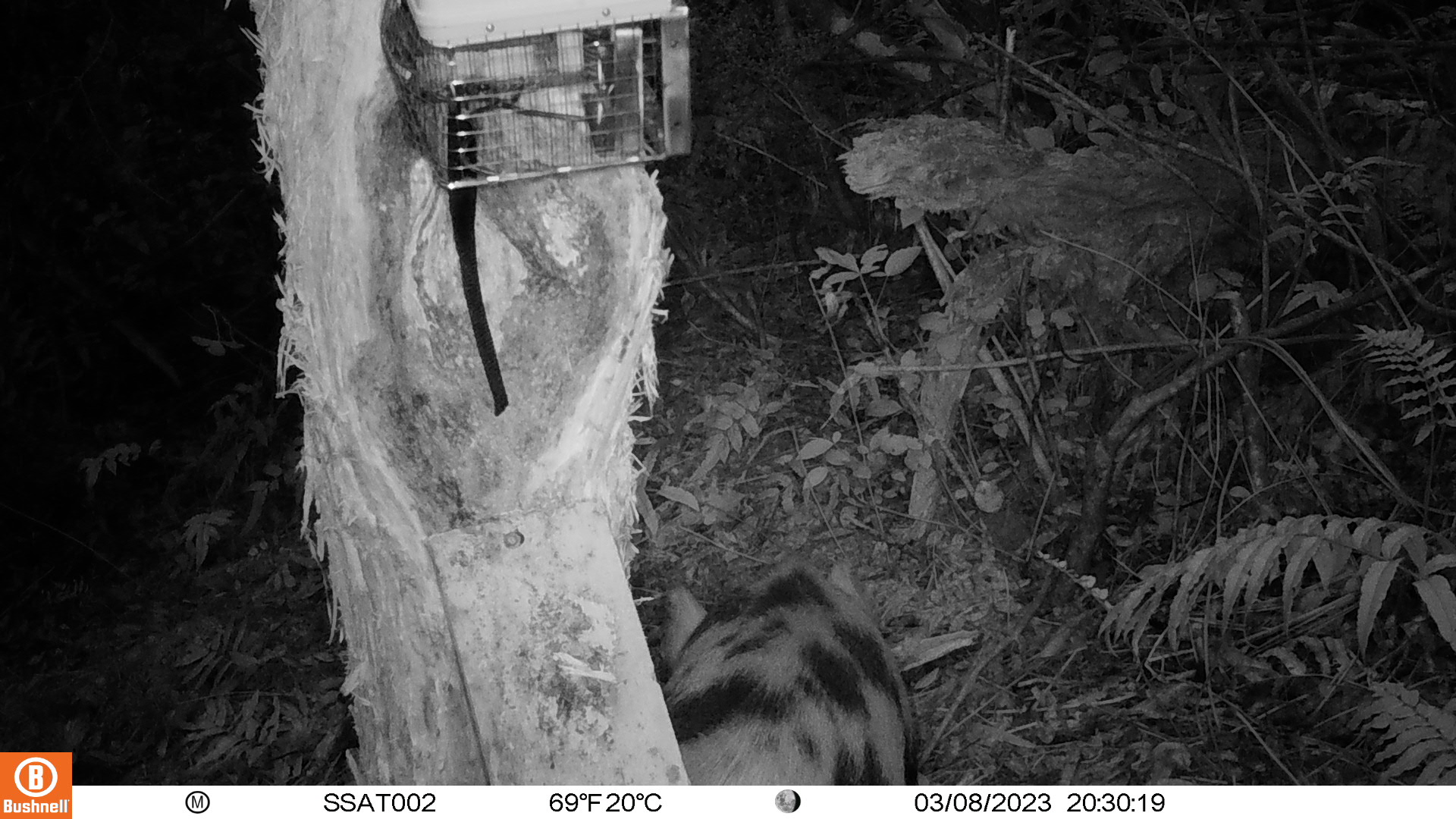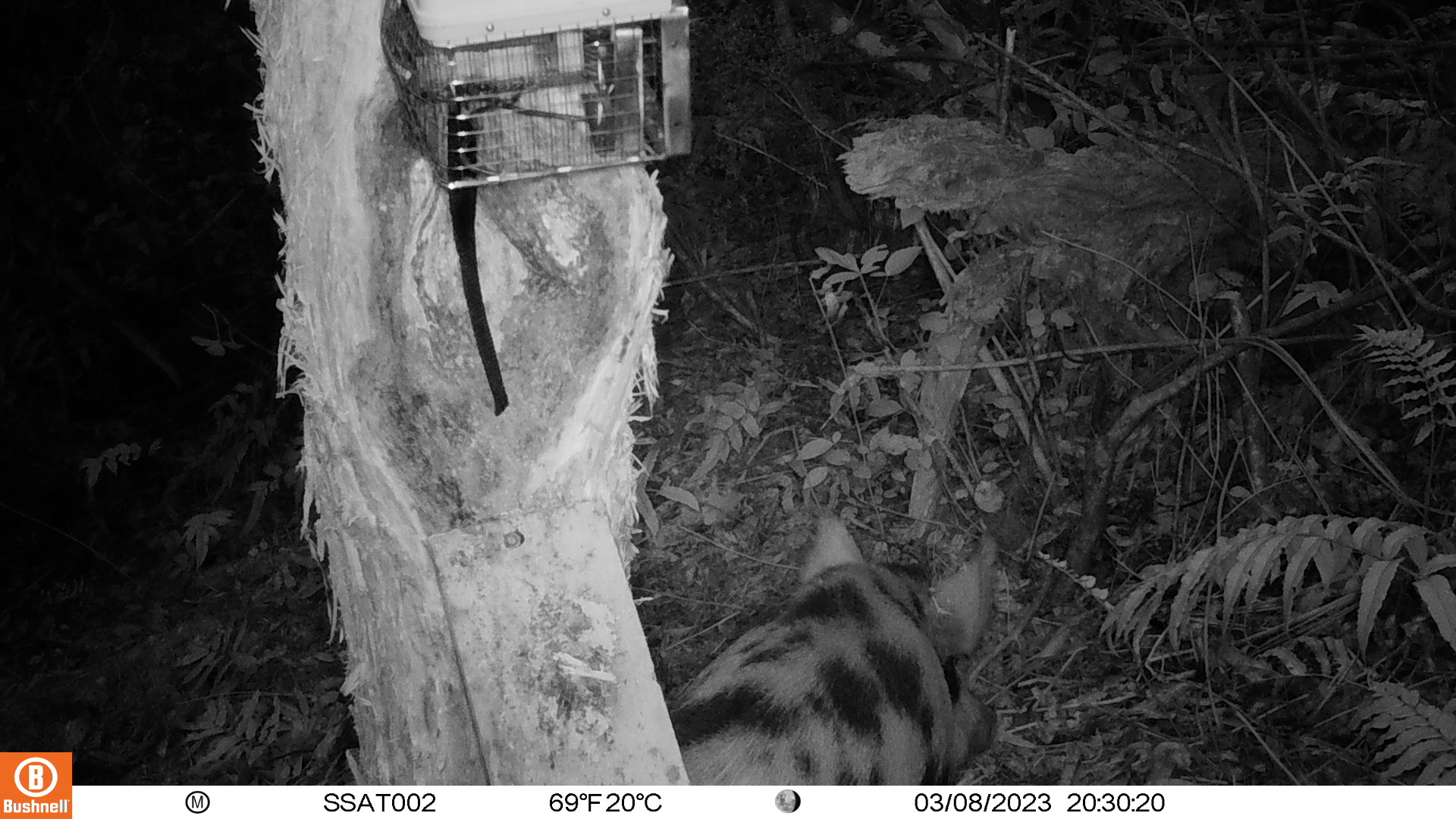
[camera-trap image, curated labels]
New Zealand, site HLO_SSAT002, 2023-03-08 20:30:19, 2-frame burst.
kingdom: Animalia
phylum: Chordata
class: Mammalia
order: Artiodactyla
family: Suidae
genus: Sus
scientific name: Sus scrofa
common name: pig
Pig (Sus scrofa).